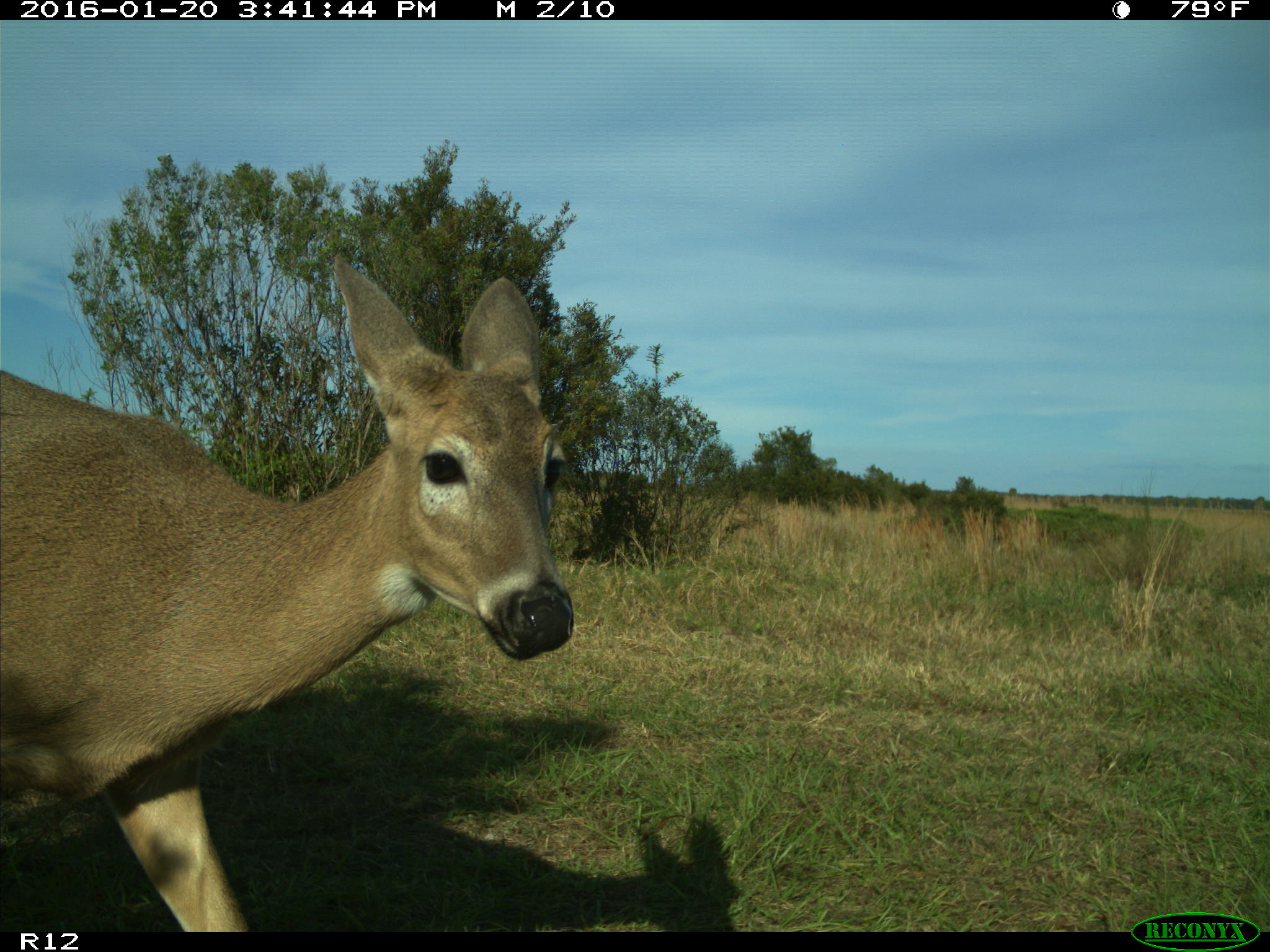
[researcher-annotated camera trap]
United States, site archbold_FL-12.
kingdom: Animalia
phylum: Chordata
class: Mammalia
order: Artiodactyla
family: Cervidae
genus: Odocoileus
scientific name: Odocoileus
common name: deer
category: unidentified deer